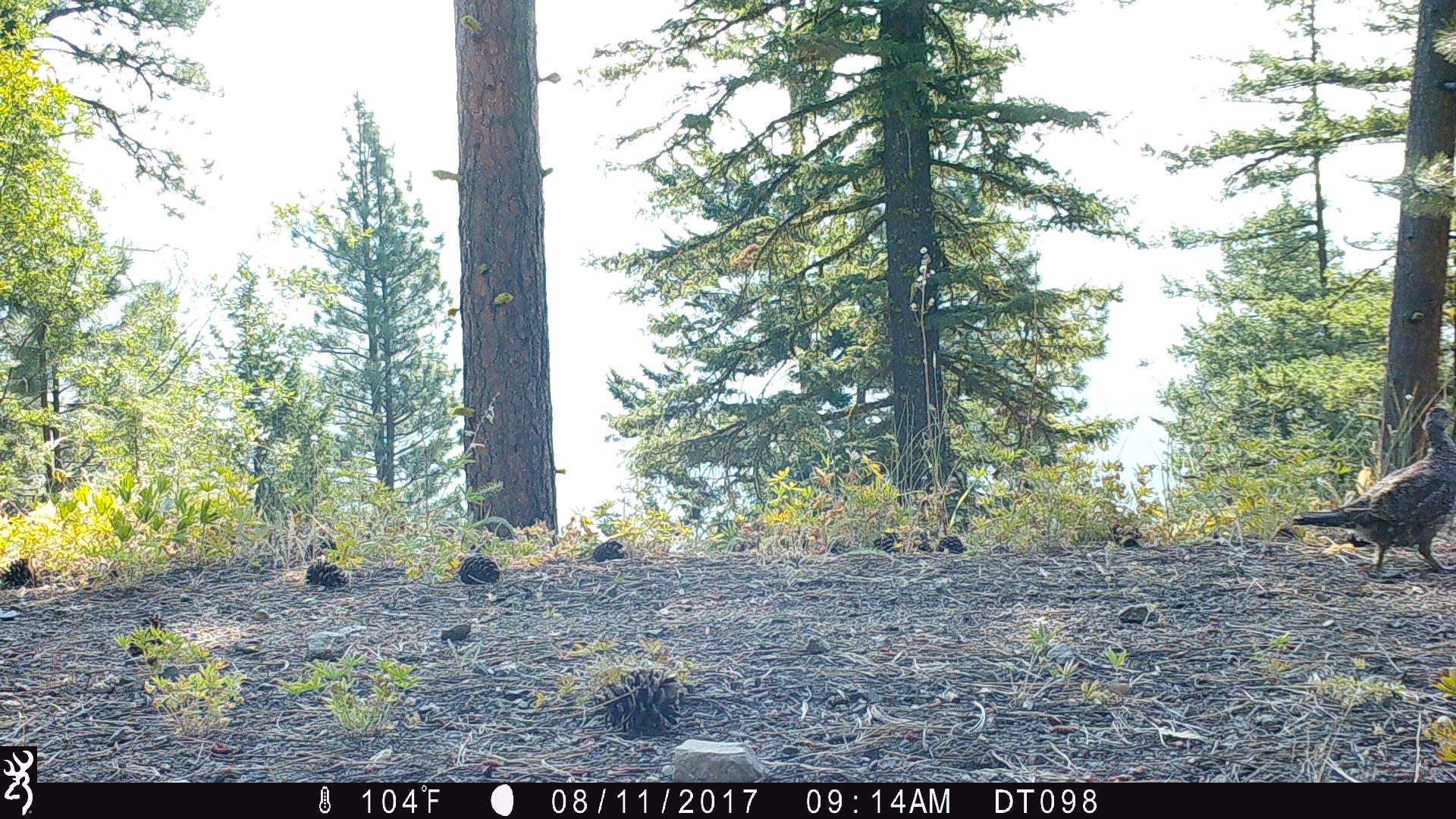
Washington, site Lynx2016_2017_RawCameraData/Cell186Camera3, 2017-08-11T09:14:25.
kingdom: Animalia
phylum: Chordata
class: Aves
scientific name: Aves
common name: birds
Aves (birds). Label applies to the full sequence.